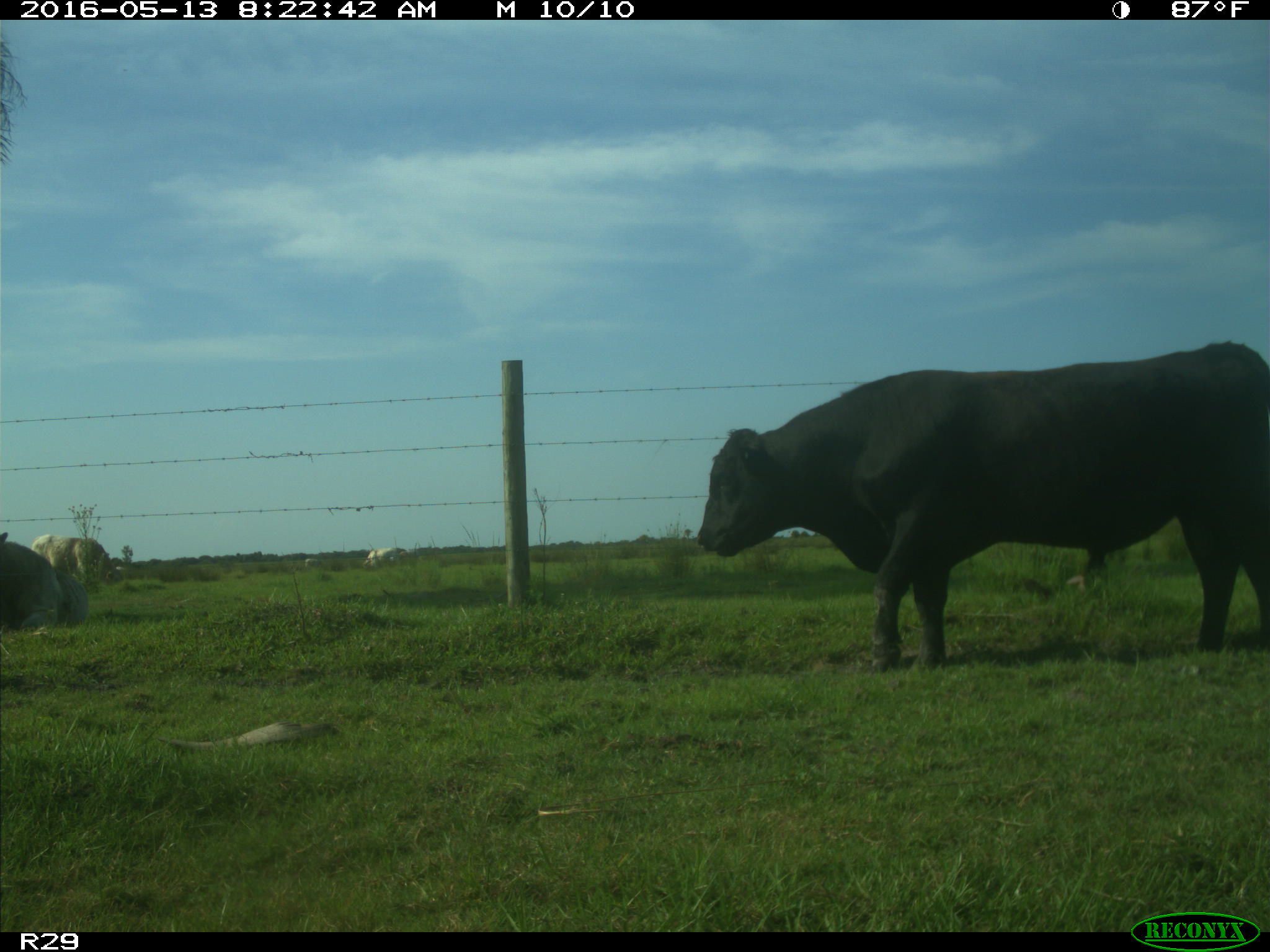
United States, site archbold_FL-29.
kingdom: Animalia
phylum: Chordata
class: Mammalia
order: Artiodactyla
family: Bovidae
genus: Bos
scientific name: Bos taurus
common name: domestic cow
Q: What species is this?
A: Bos taurus (domestic cow).